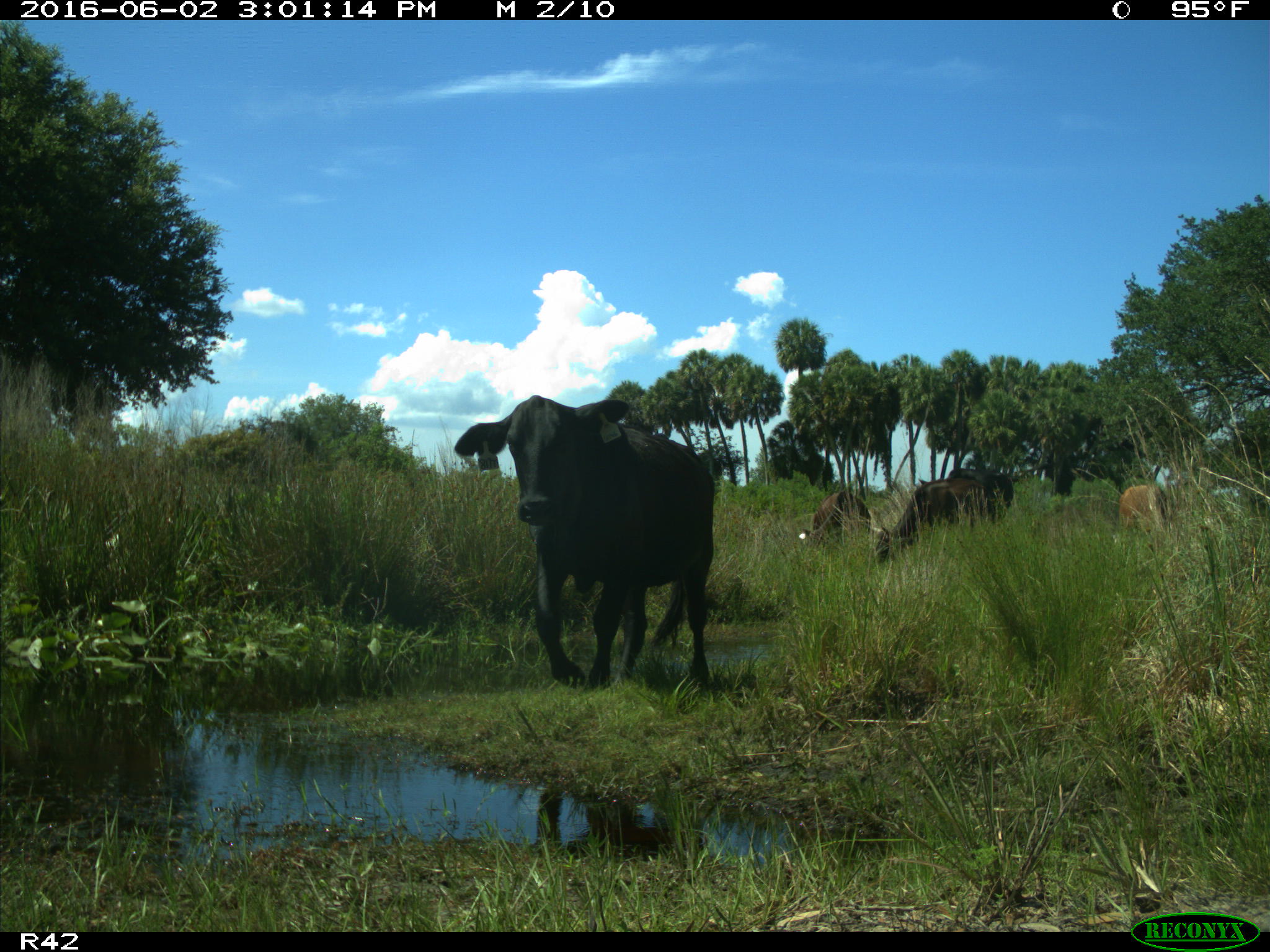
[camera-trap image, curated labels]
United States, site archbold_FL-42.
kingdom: Animalia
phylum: Chordata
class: Mammalia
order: Artiodactyla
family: Bovidae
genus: Bos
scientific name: Bos taurus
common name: domestic cow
Bos taurus (domestic cow).